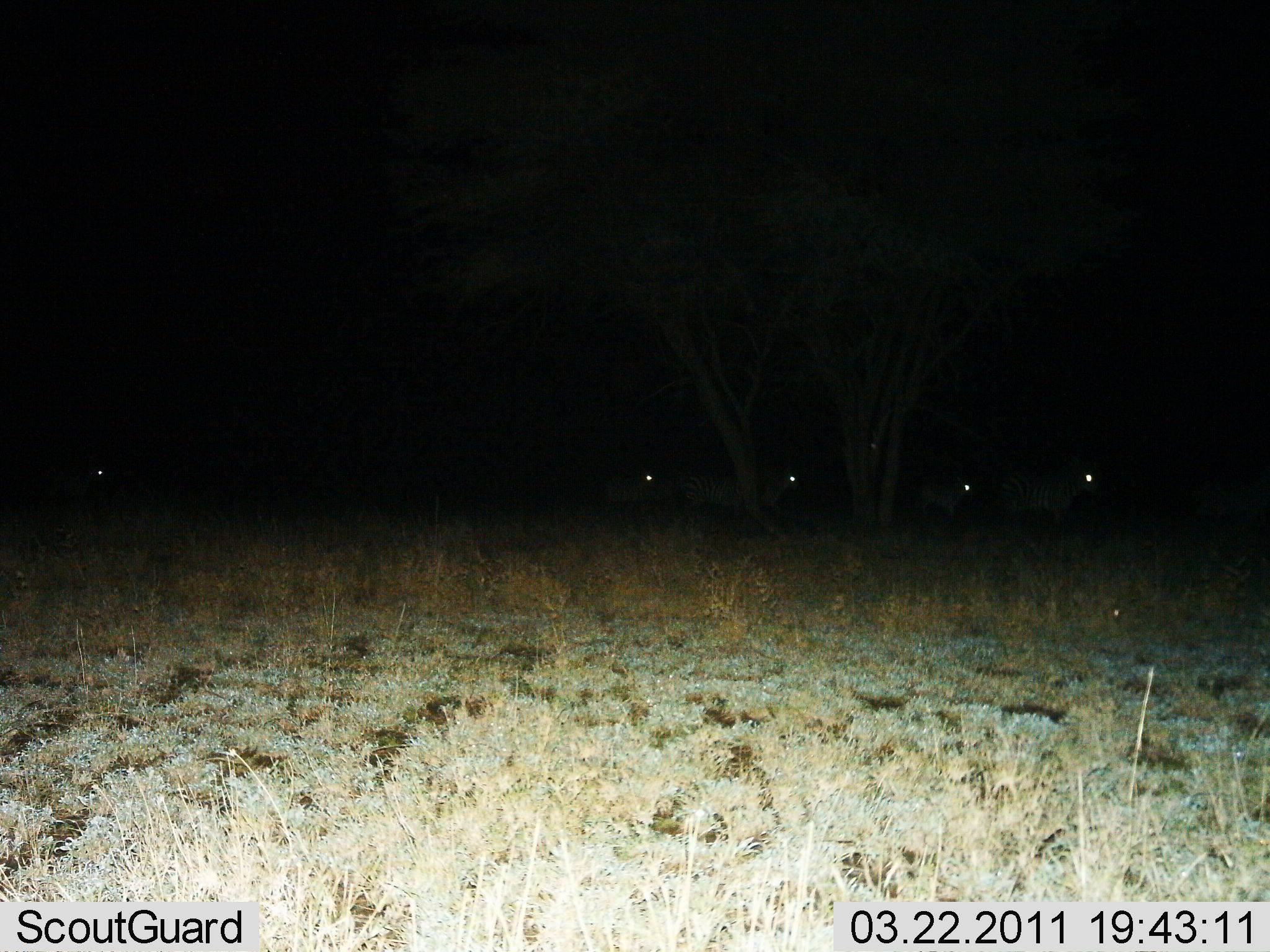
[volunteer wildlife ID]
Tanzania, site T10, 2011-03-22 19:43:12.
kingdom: Animalia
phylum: Chordata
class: Mammalia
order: Perissodactyla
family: Equidae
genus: Equus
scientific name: Equus quagga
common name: plains zebra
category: zebra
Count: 5.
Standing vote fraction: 40%.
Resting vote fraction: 10%.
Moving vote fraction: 60%.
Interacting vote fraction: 0%.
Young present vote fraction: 20%.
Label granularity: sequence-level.